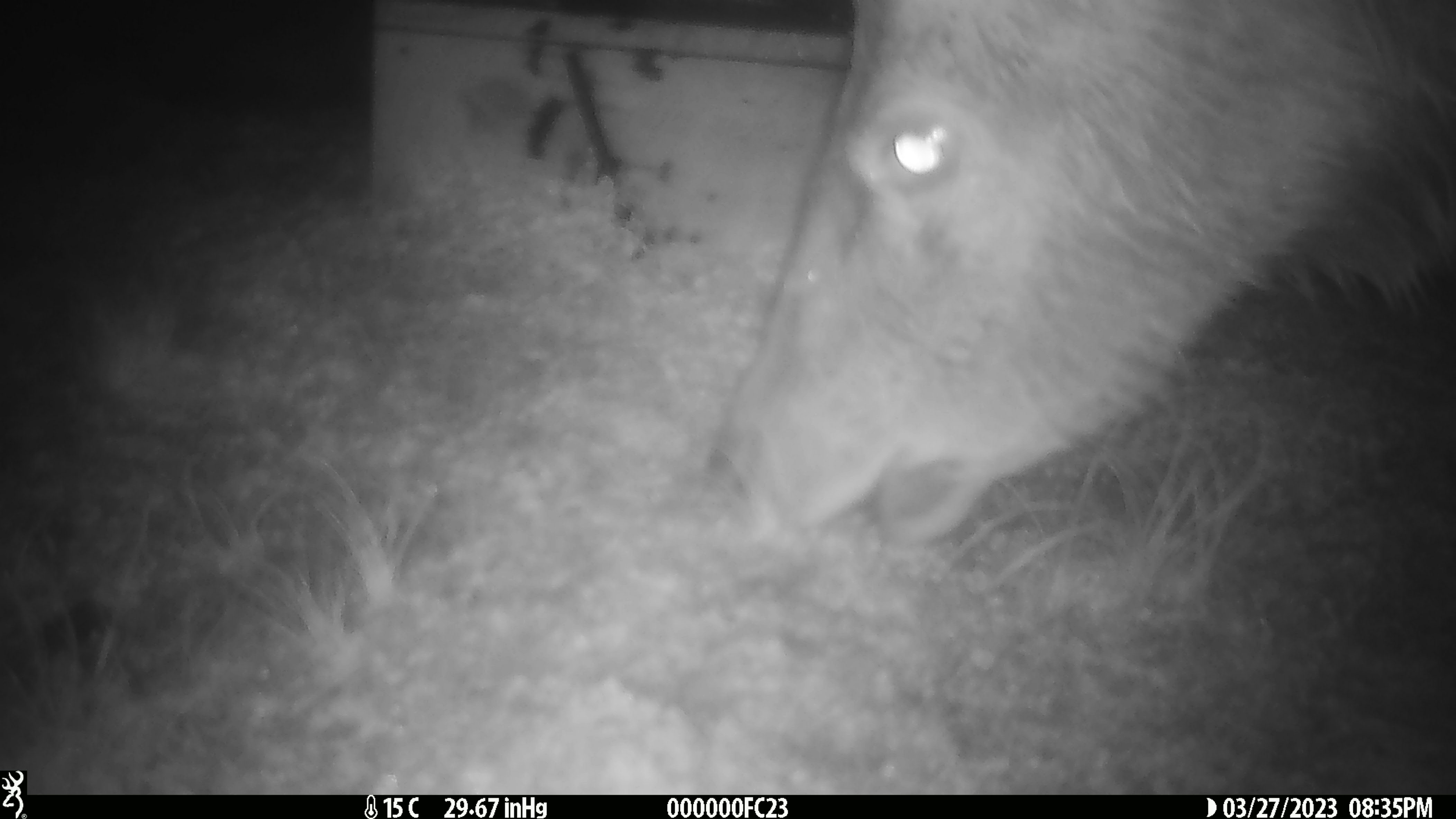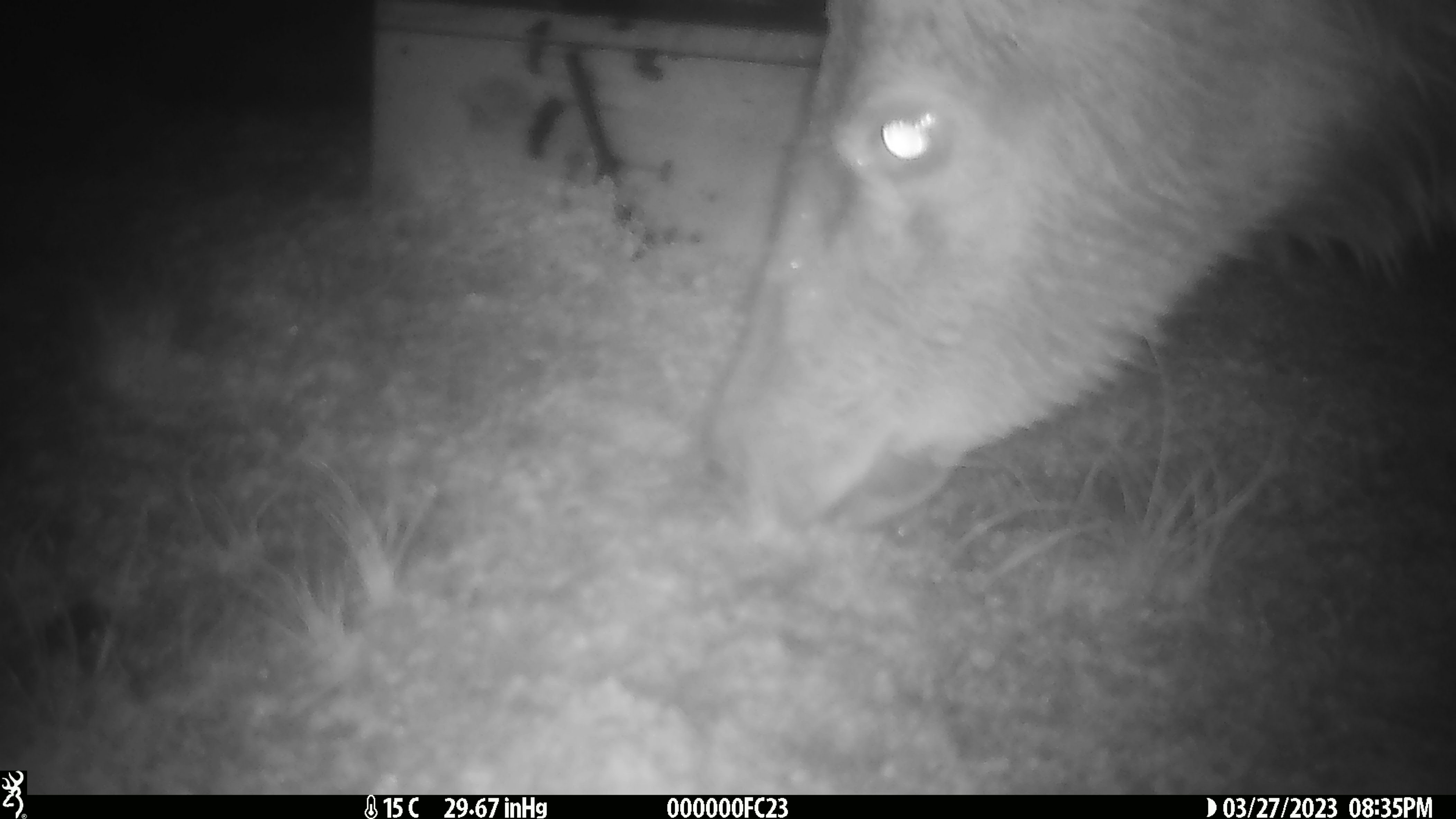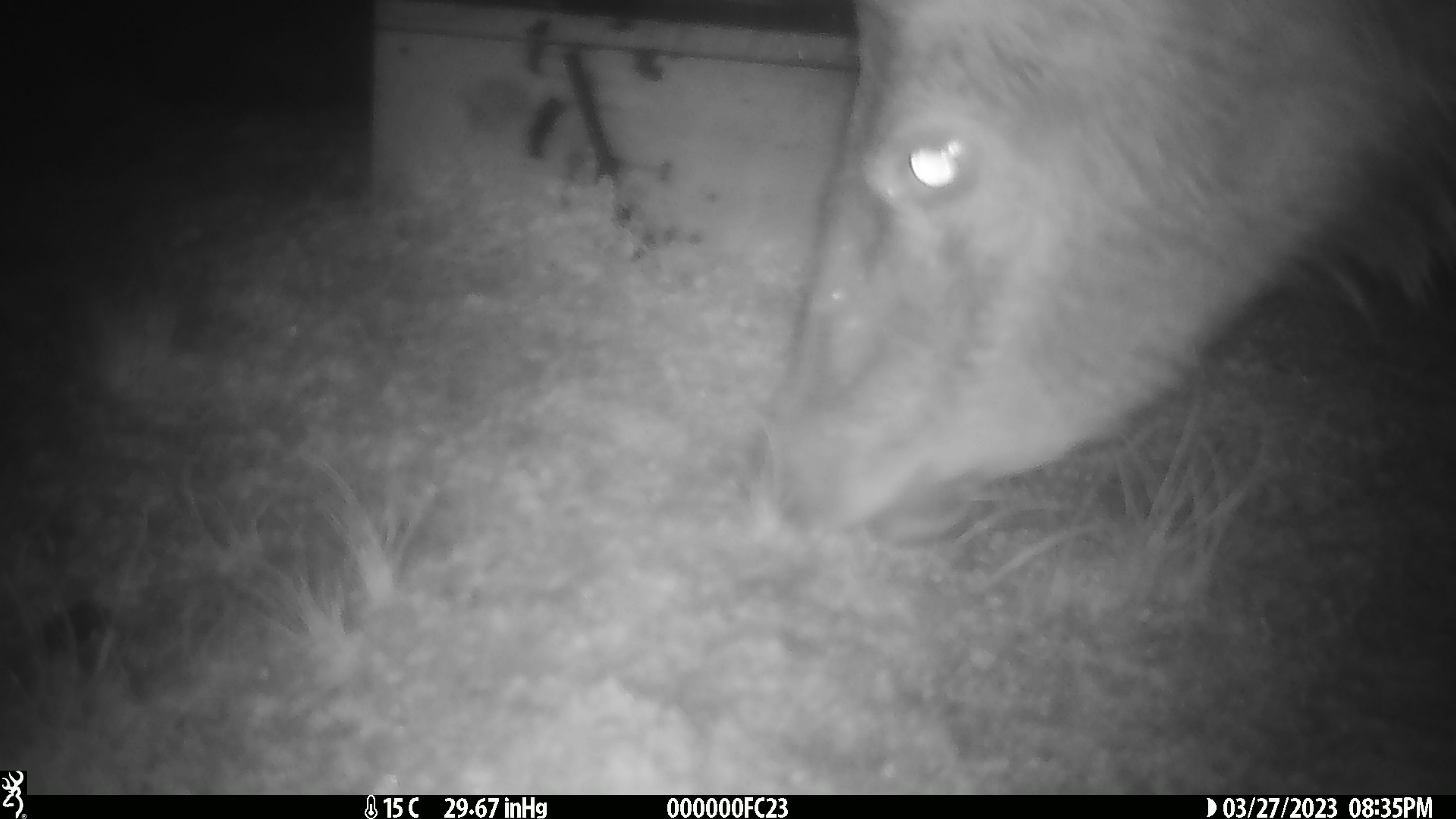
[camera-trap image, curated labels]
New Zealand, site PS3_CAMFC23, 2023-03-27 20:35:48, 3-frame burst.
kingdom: Animalia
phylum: Chordata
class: Mammalia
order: Artiodactyla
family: Cervidae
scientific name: Cervidae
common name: deer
Deer (Cervidae).